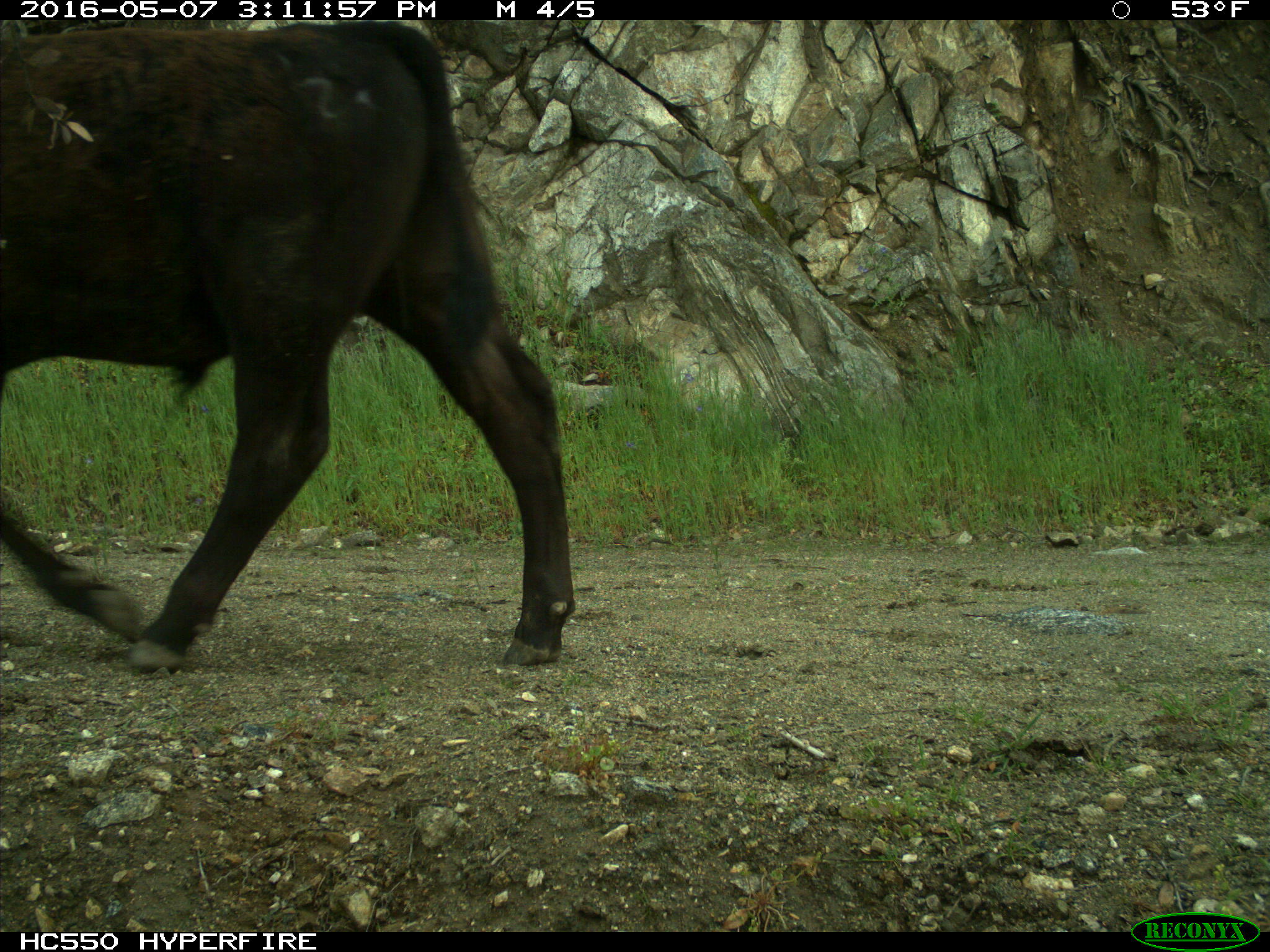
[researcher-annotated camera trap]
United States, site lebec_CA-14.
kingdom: Animalia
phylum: Chordata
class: Mammalia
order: Artiodactyla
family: Bovidae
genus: Bos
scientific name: Bos taurus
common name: domestic cow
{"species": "Bos taurus (domestic cow)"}